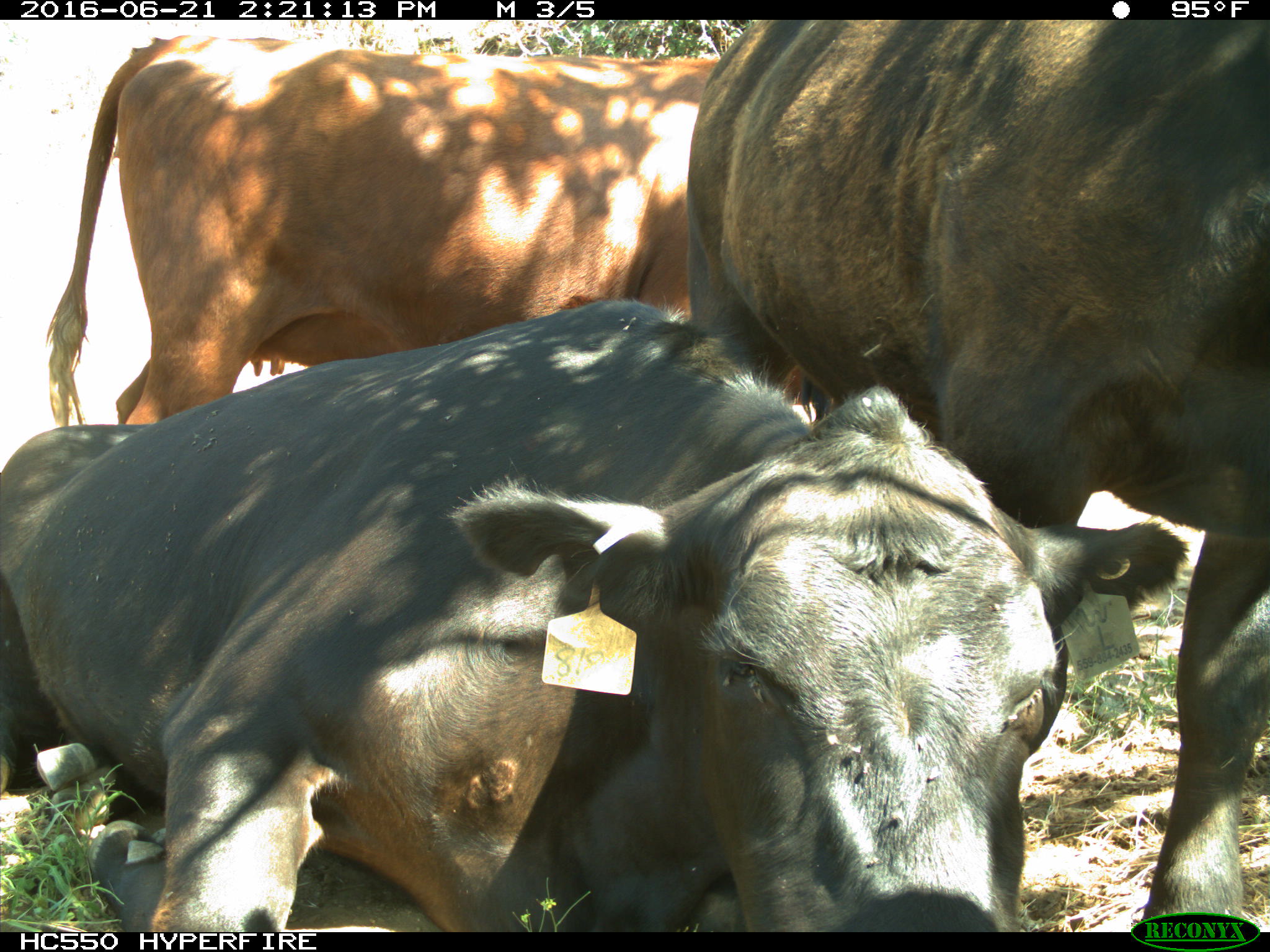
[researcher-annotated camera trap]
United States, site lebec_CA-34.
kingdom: Animalia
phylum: Chordata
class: Mammalia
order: Artiodactyla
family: Bovidae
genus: Bos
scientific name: Bos taurus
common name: domestic cow